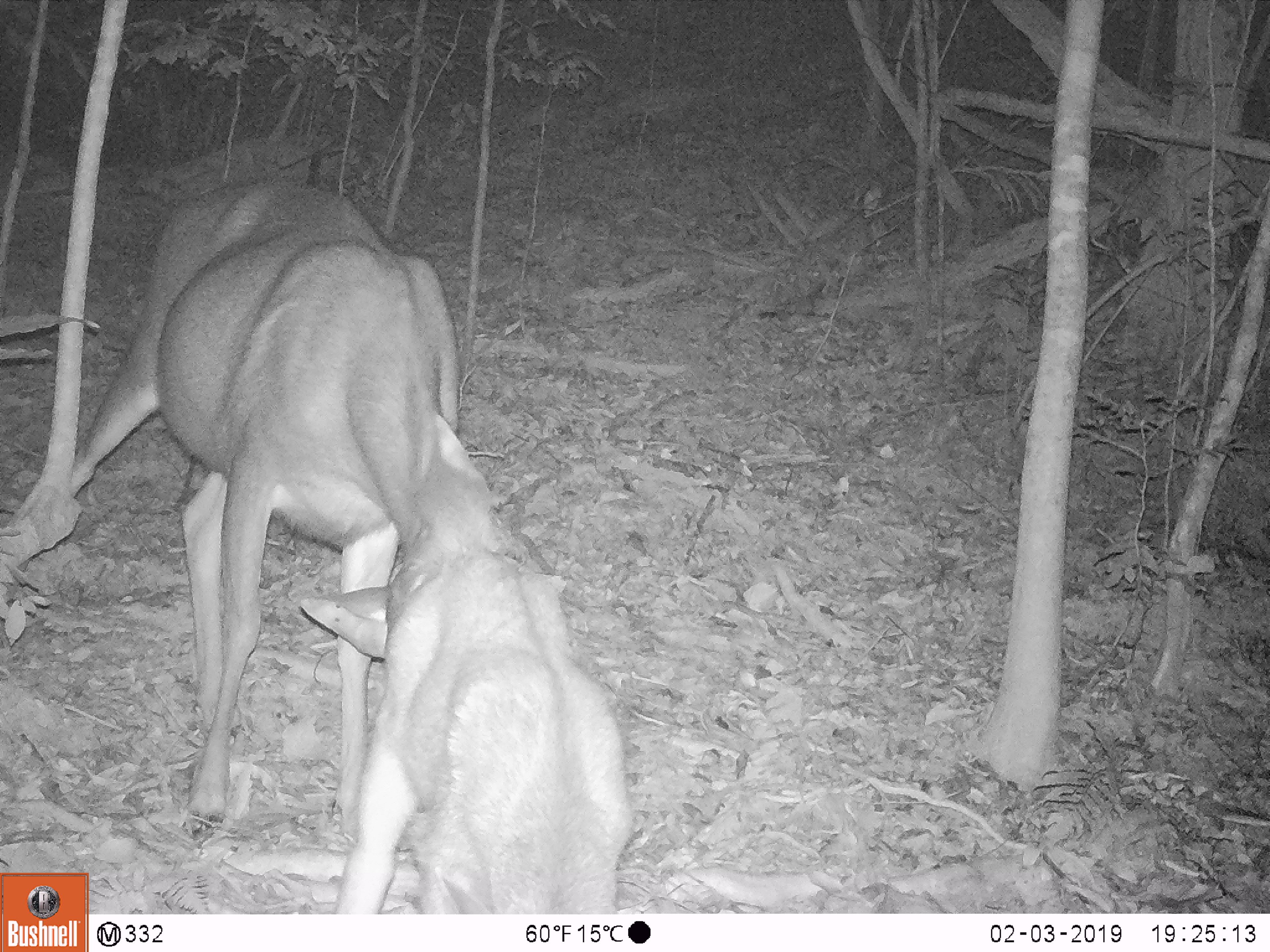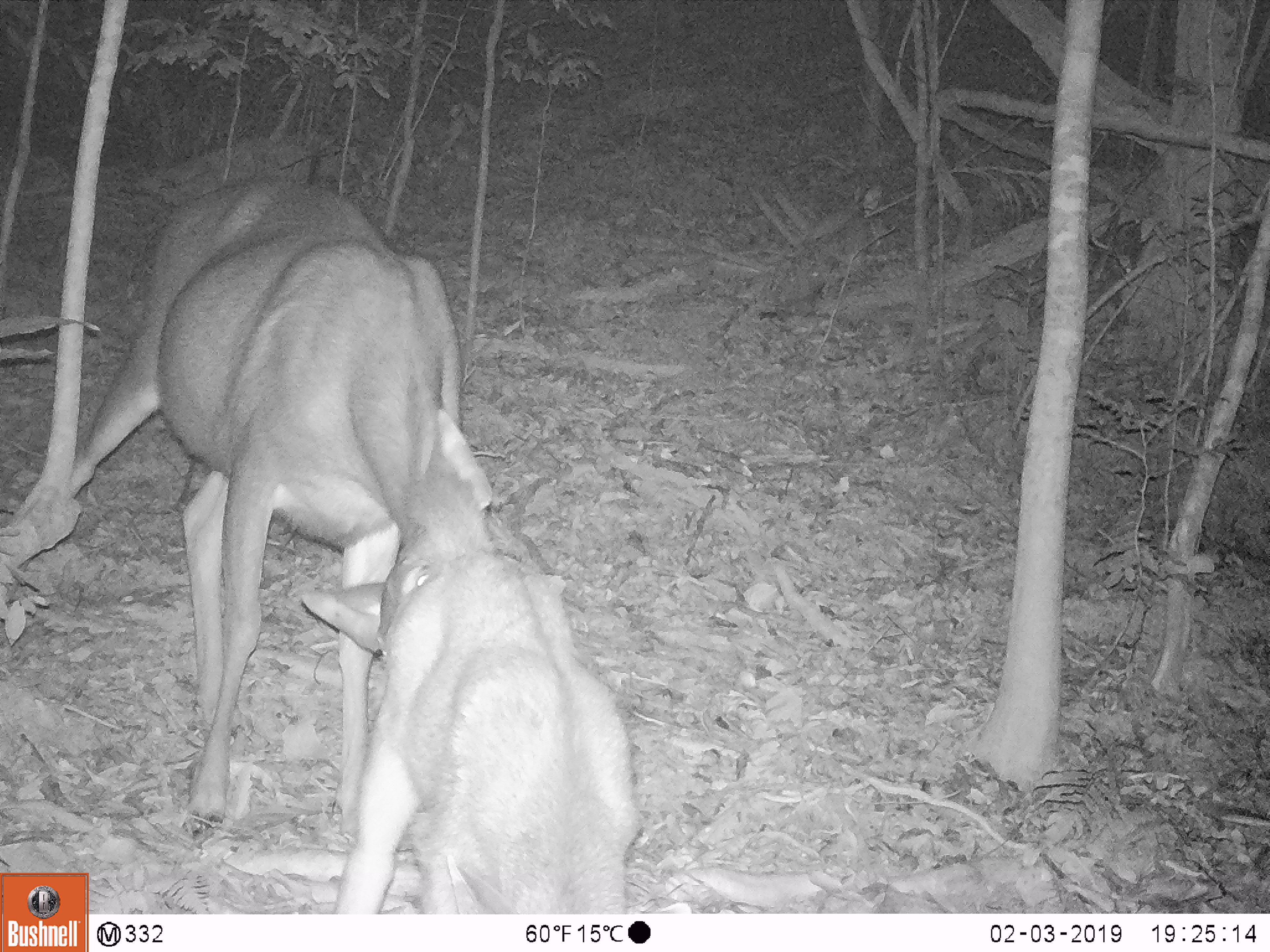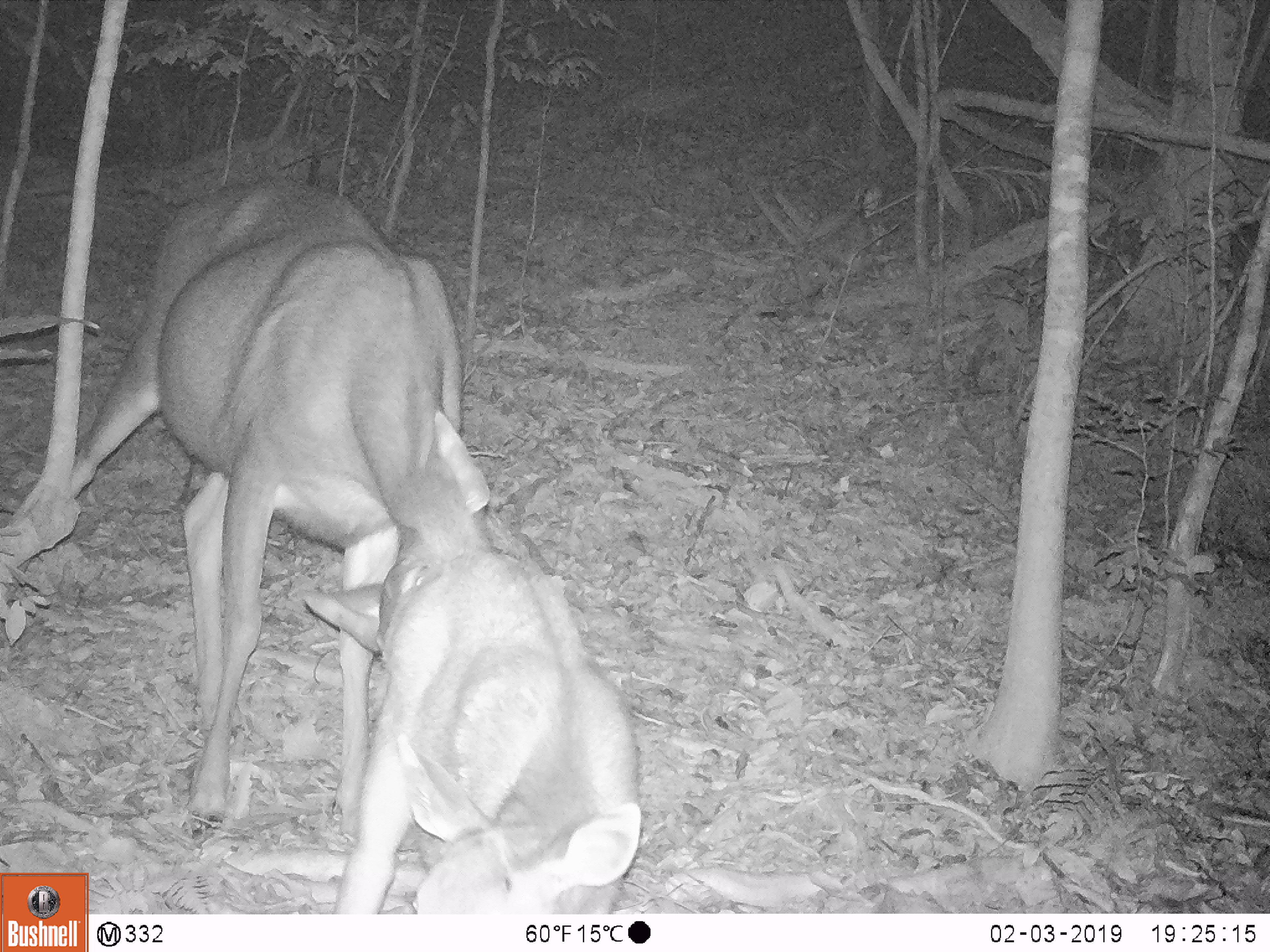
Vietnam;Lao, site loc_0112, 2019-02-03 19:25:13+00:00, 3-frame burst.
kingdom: Animalia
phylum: Chordata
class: Mammalia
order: Artiodactyla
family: Cervidae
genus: Rusa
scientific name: Rusa unicolor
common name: sambar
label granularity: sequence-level